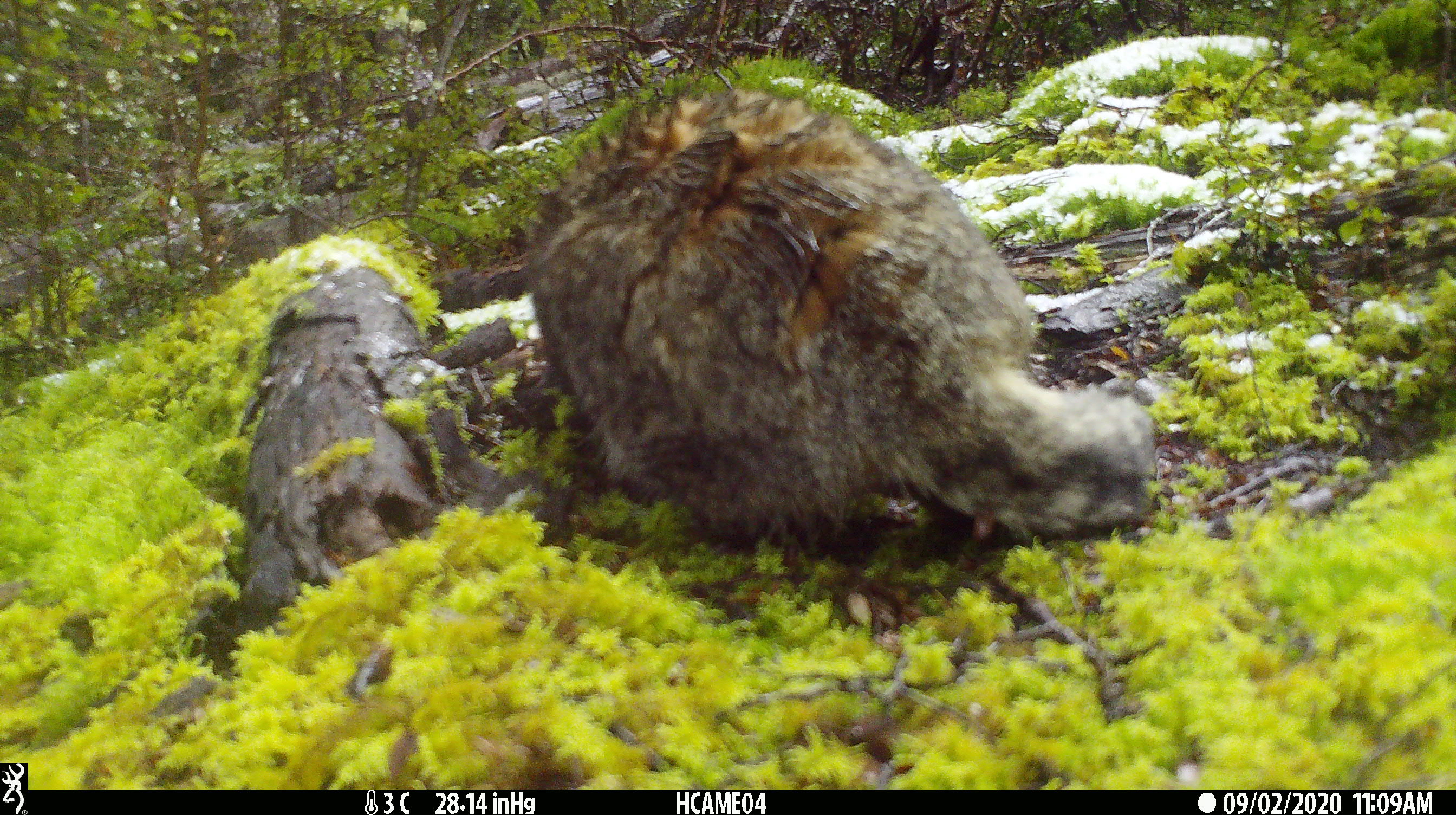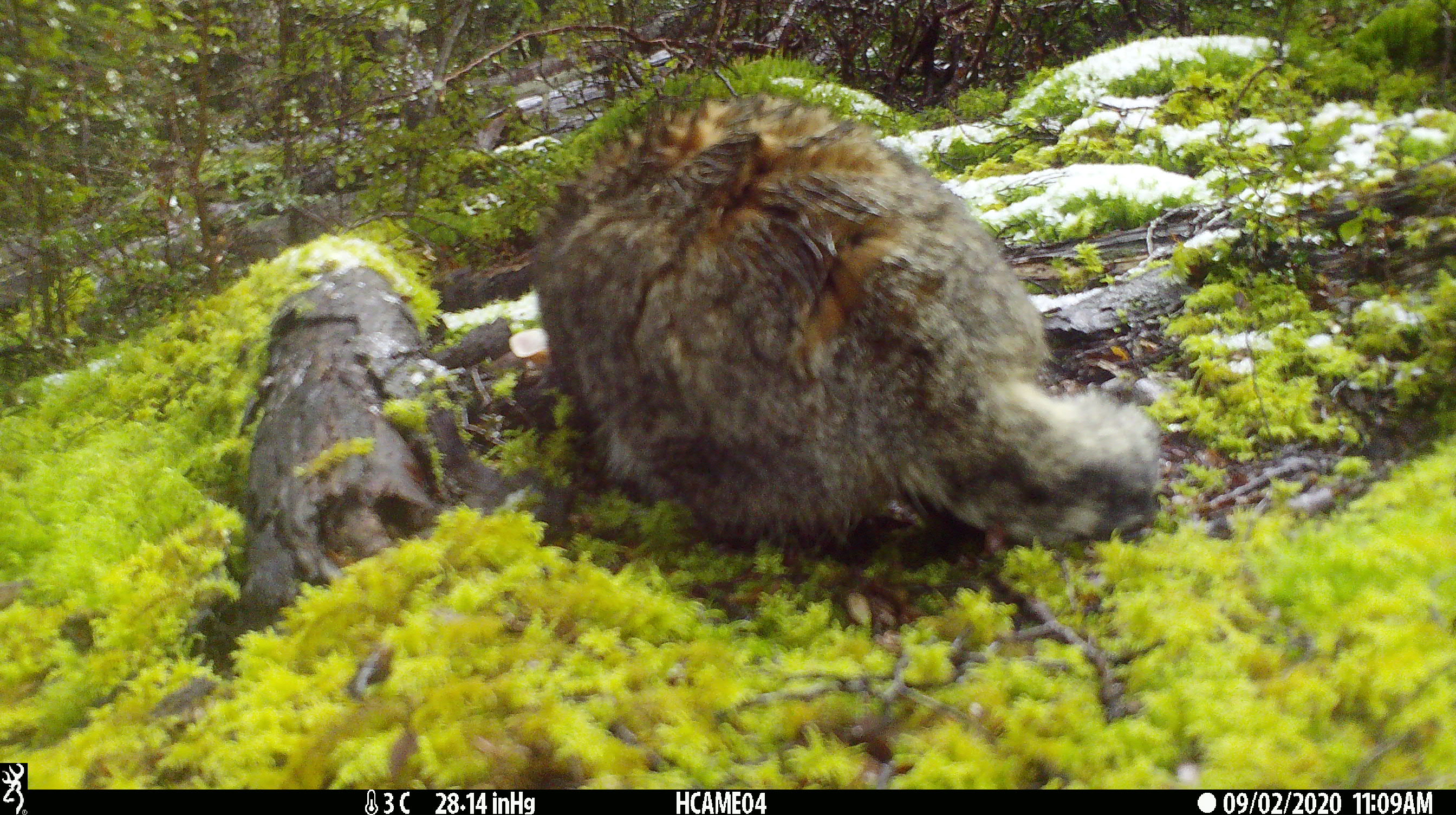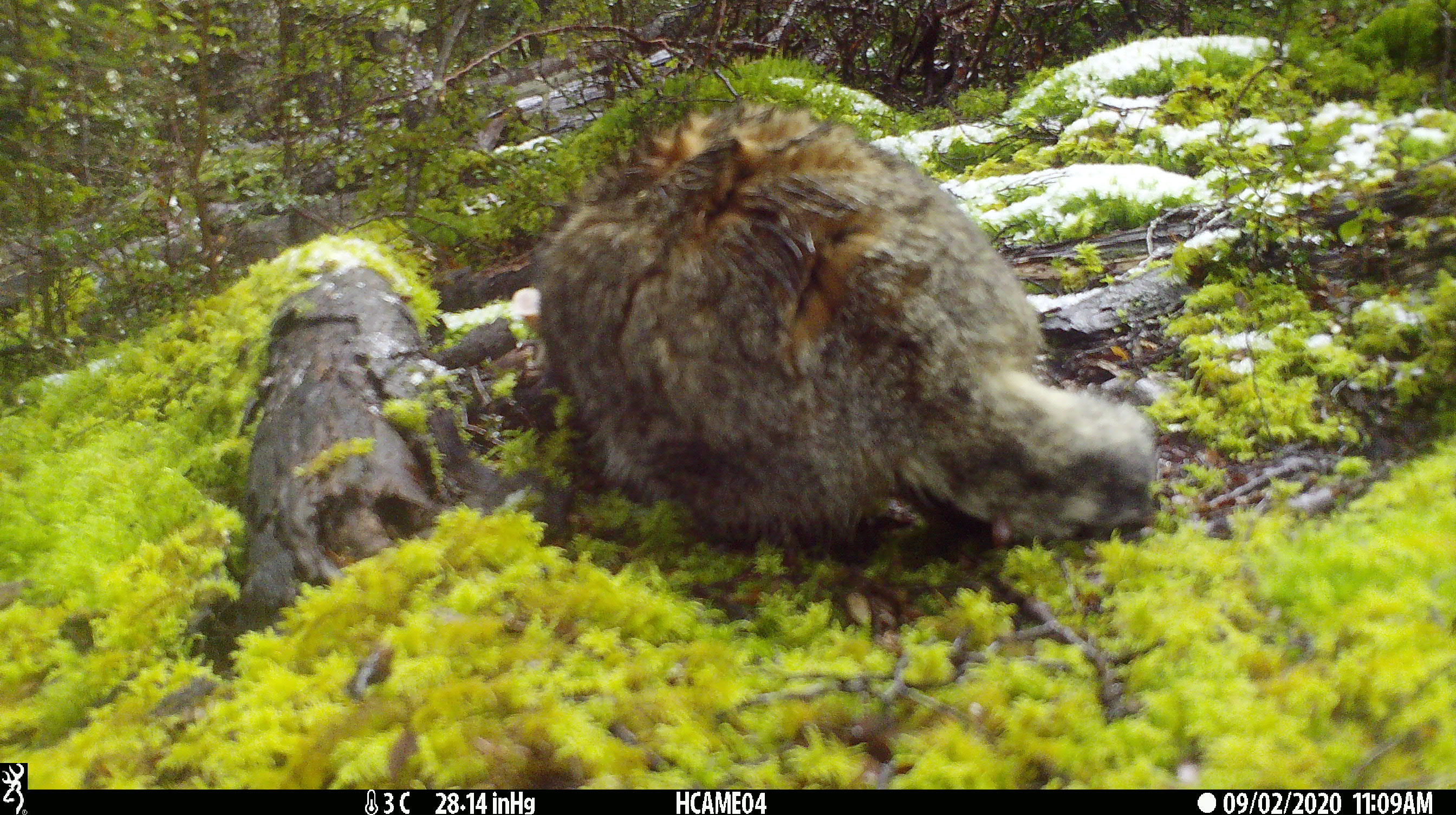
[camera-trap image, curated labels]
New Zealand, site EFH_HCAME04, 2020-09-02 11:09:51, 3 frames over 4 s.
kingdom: Animalia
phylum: Chordata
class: Mammalia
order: Carnivora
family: Felidae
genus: Felis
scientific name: Felis catus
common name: domestic cat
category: cat